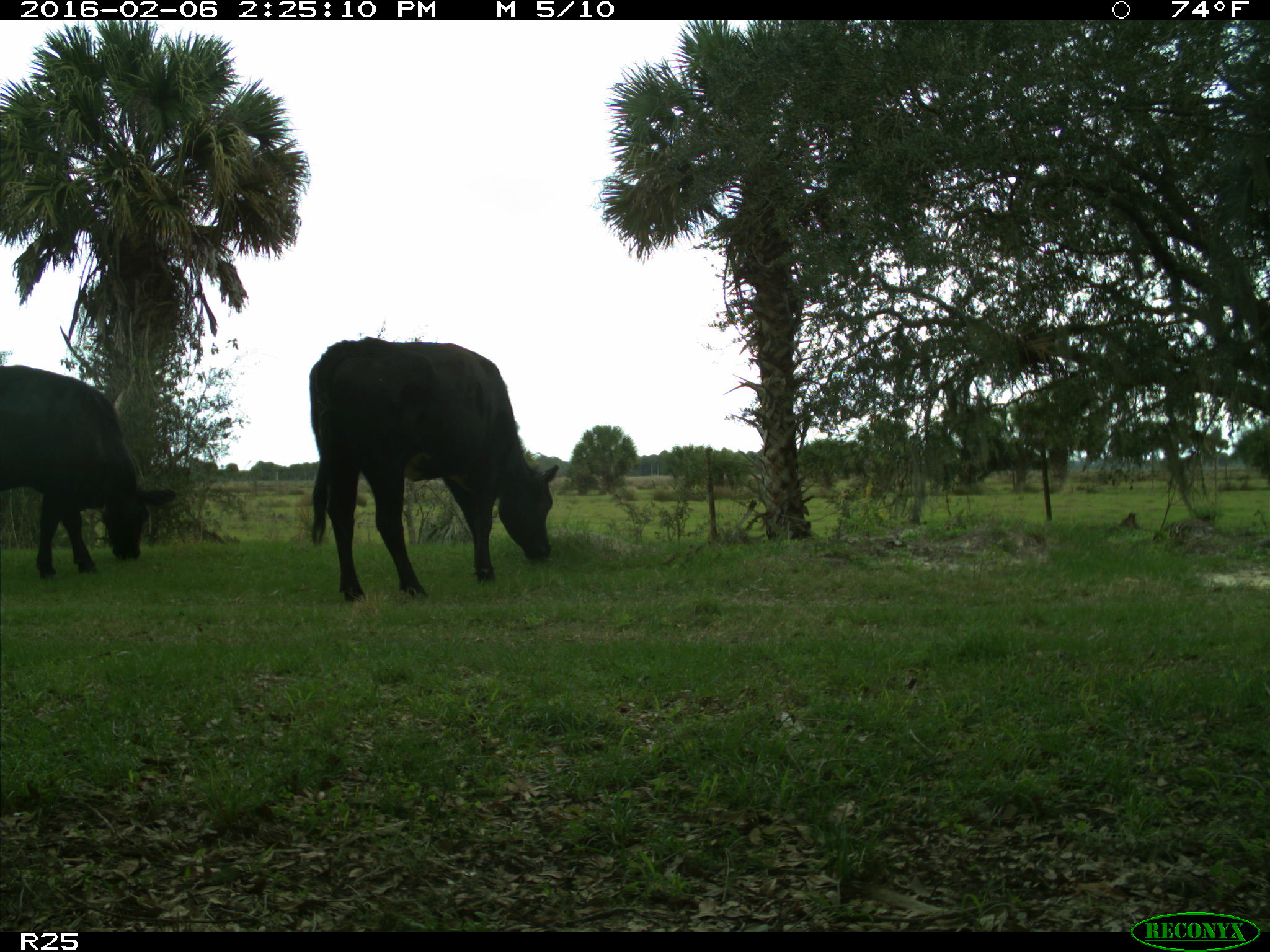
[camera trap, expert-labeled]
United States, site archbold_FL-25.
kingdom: Animalia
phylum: Chordata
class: Mammalia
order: Artiodactyla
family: Bovidae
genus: Bos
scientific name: Bos taurus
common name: domestic cow